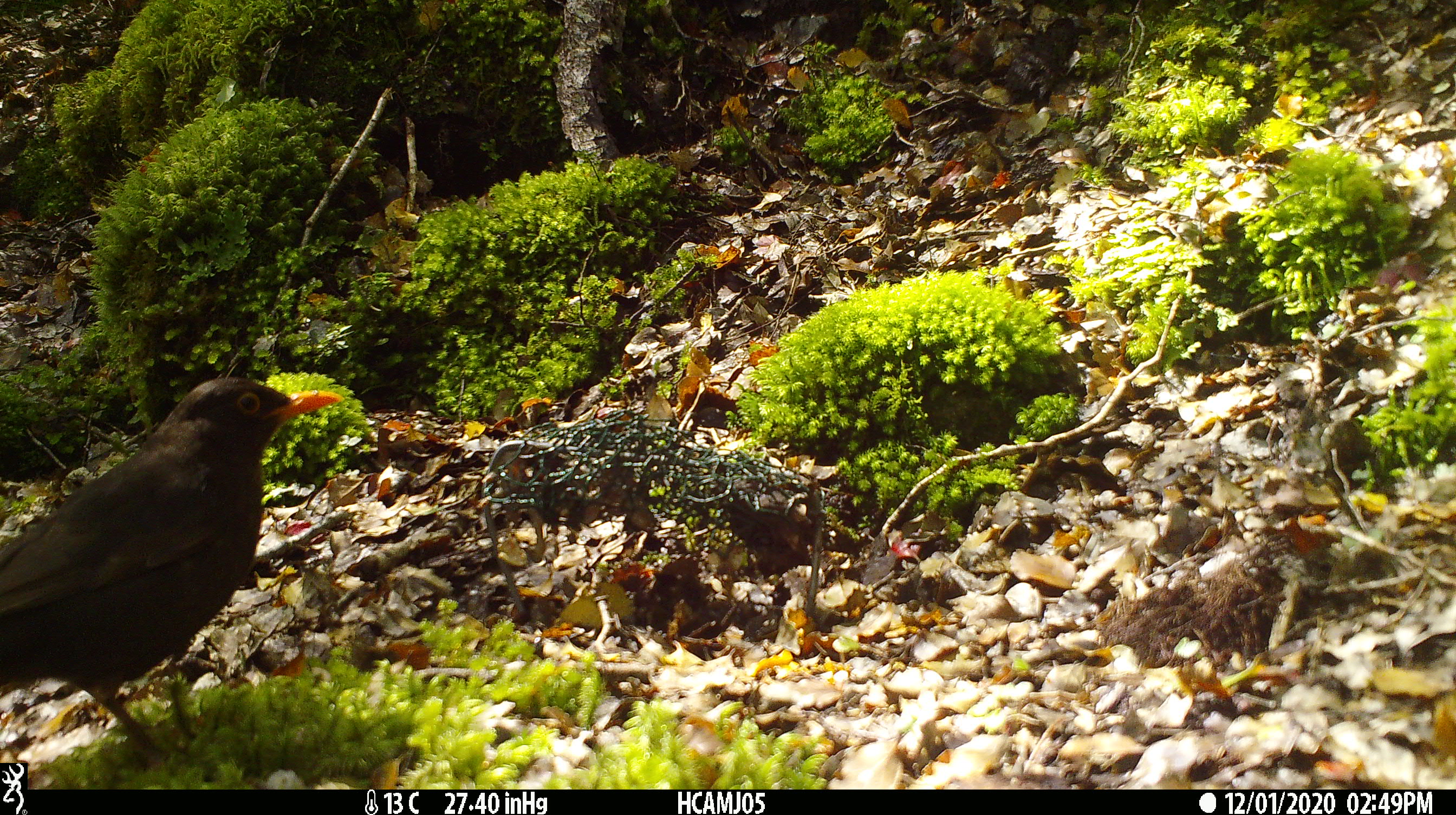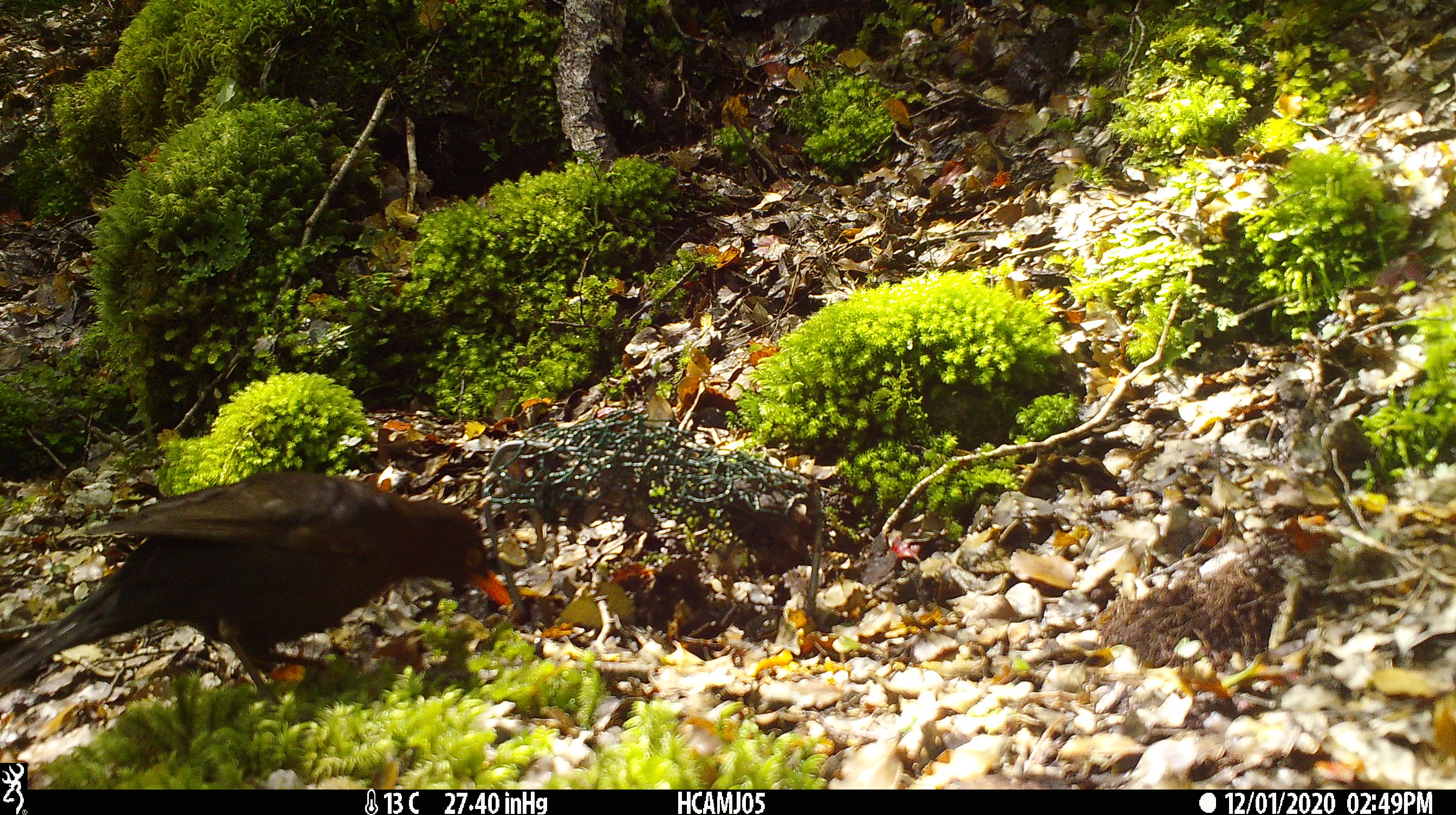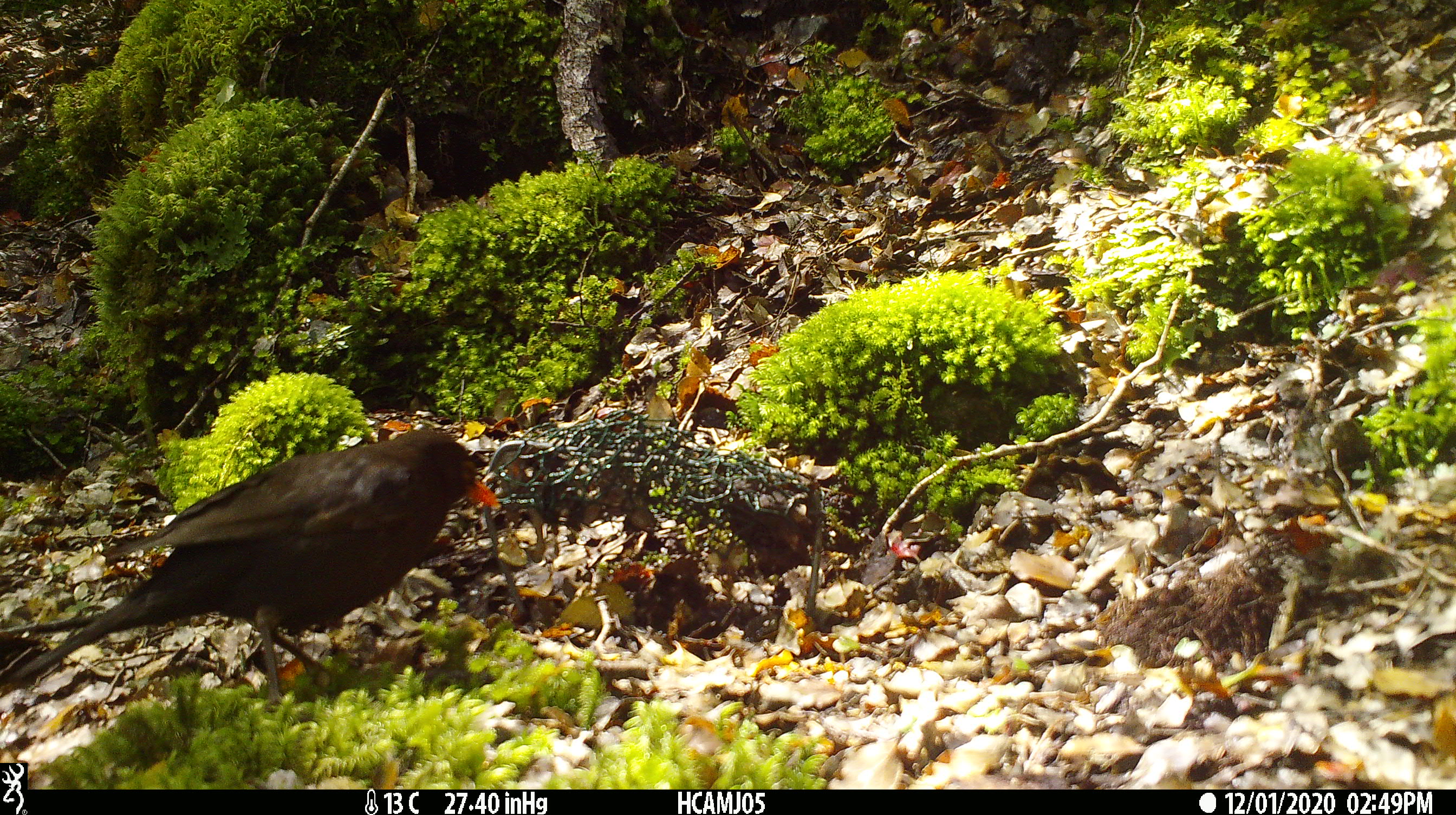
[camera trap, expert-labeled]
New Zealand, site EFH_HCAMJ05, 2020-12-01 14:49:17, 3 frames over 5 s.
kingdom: Animalia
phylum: Chordata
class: Aves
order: Passeriformes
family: Turdidae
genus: Turdus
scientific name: Turdus merula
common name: eurasian blackbird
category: blackbird